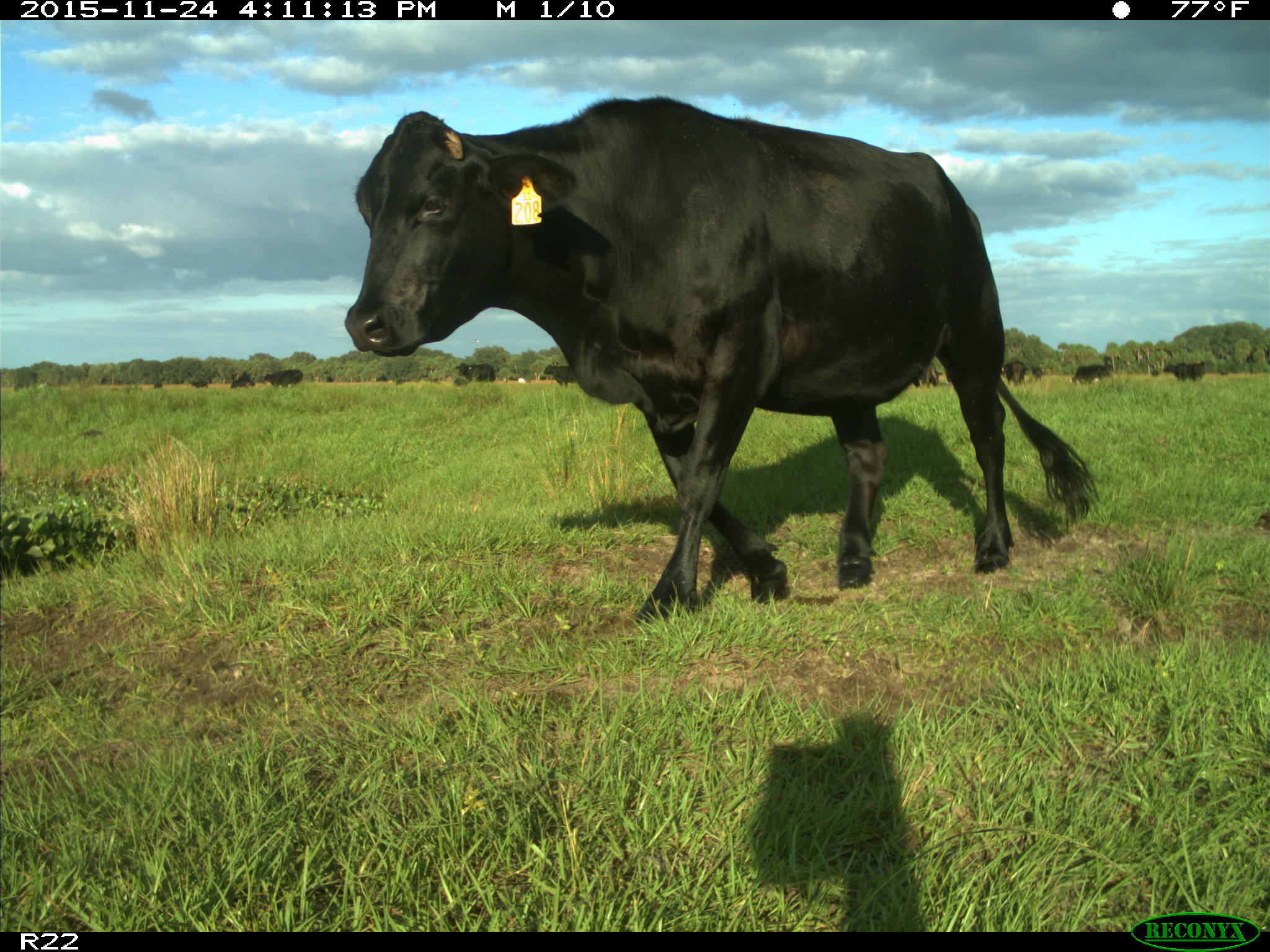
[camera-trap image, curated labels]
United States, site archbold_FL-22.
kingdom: Animalia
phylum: Chordata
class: Mammalia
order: Artiodactyla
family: Bovidae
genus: Bos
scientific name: Bos taurus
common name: domestic cow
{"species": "Bos taurus (domestic cow)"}